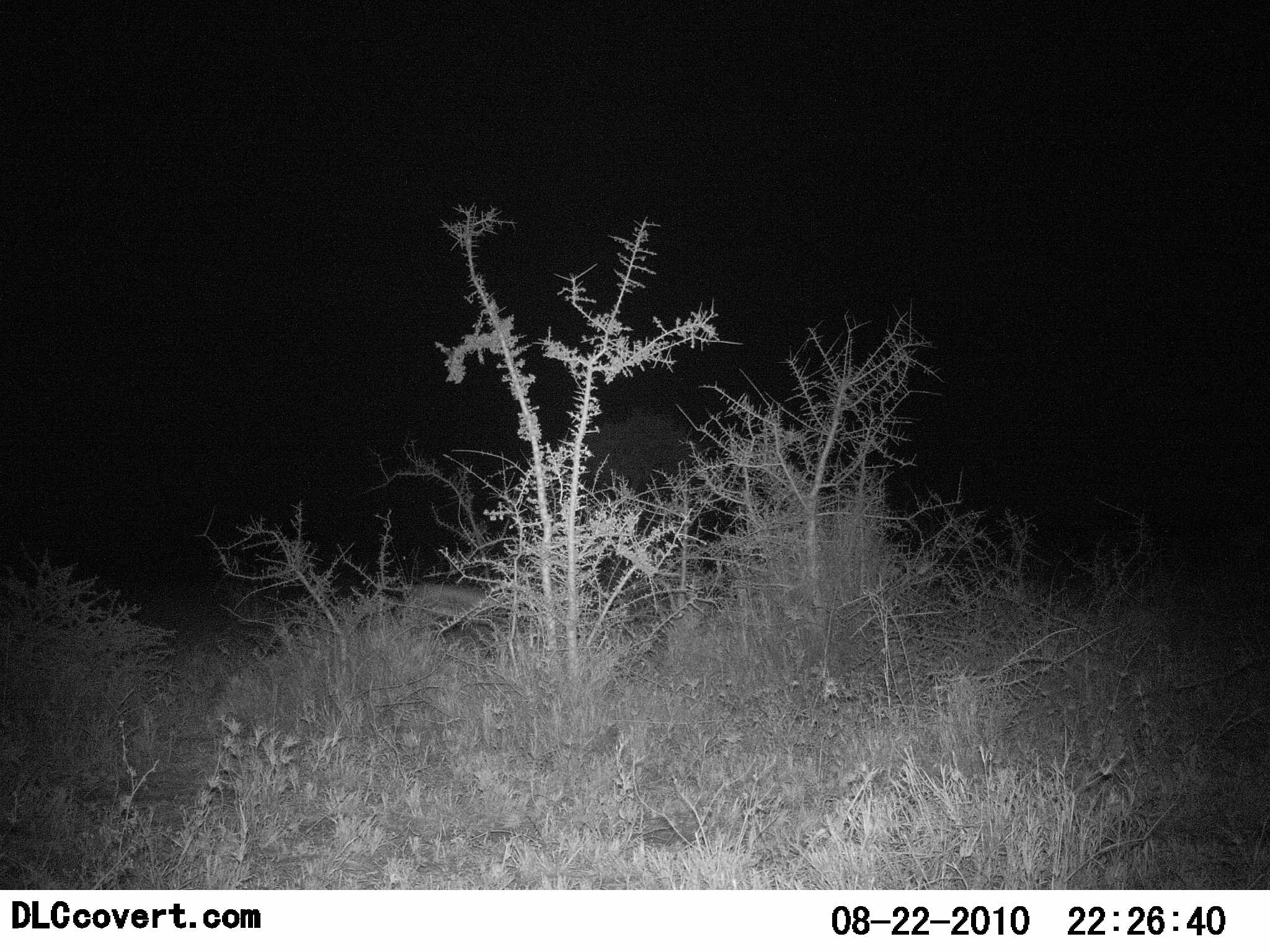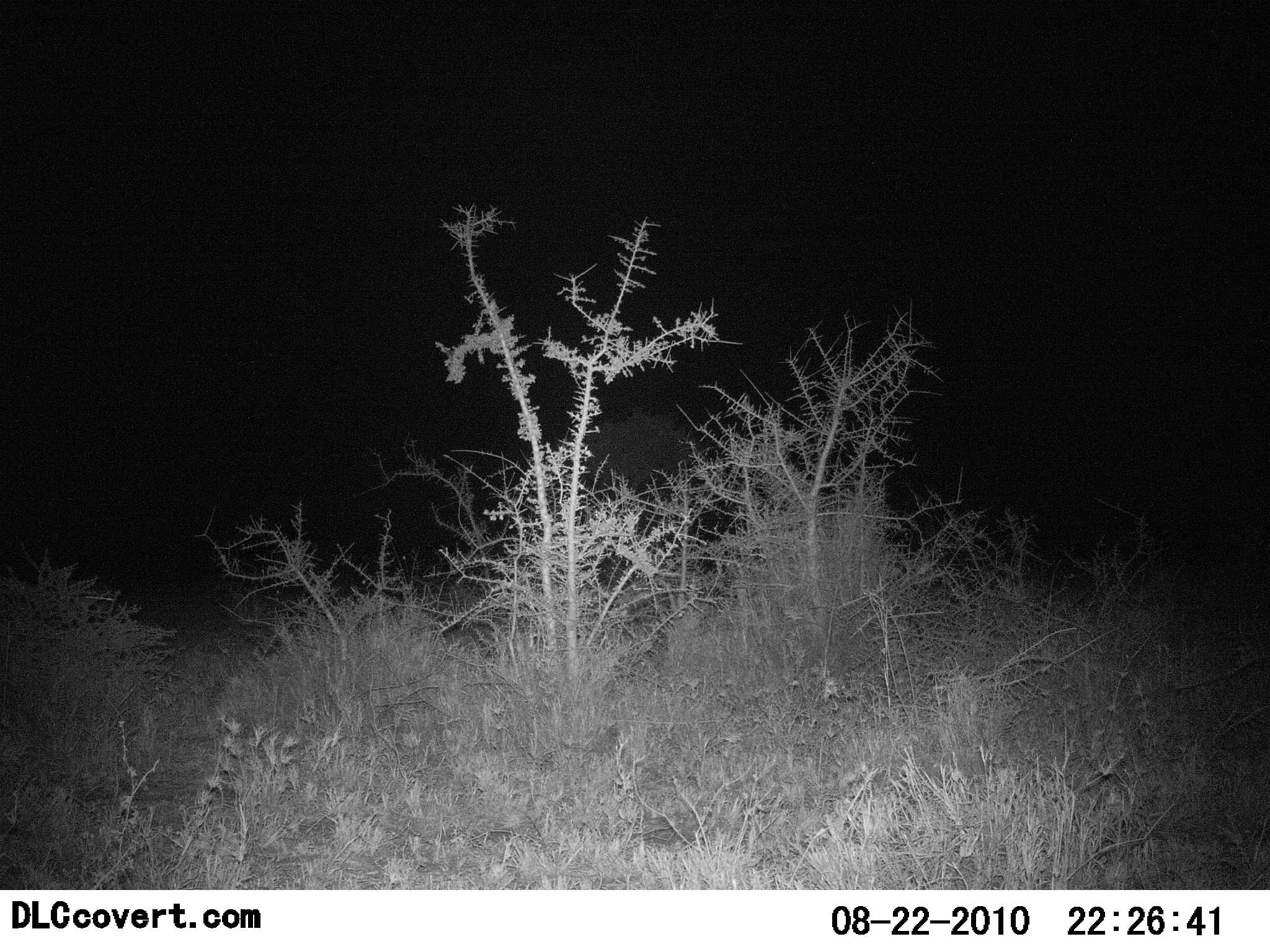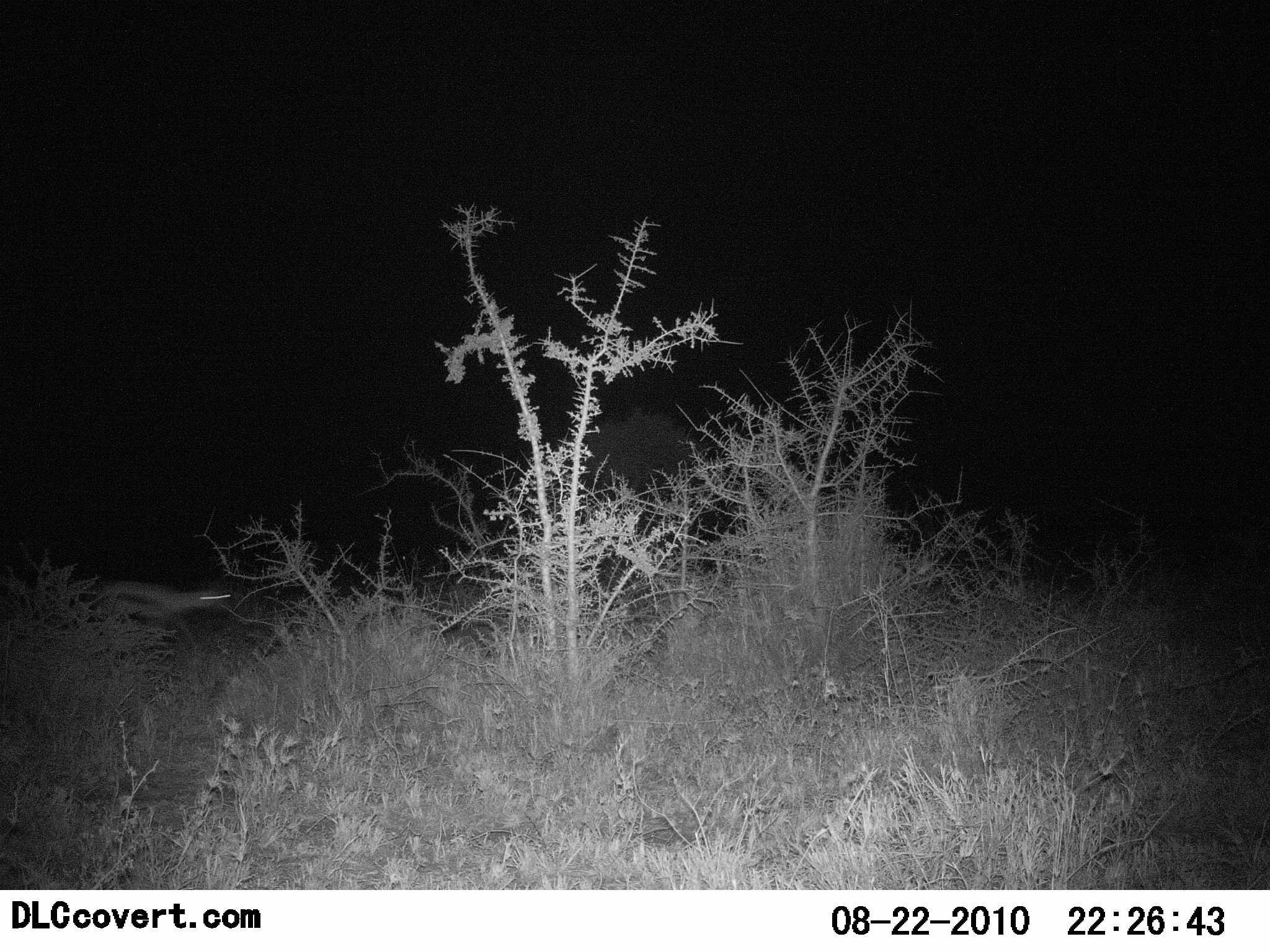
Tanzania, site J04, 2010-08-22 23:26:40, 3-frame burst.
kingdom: Animalia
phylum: Chordata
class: Mammalia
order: Artiodactyla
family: Bovidae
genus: Eudorcas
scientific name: Eudorcas thomsonii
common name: thomson's gazelle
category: gazellethomsons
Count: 2.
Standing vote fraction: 0%.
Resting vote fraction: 0%.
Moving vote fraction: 100%.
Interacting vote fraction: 0%.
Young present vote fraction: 0%.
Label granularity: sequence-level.